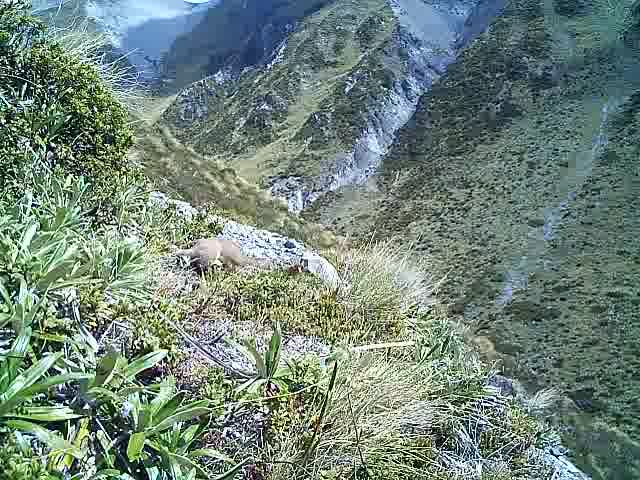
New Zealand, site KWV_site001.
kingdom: Animalia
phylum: Chordata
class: Mammalia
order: Carnivora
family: Mustelidae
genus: Mustela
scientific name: Mustela erminea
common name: stoat